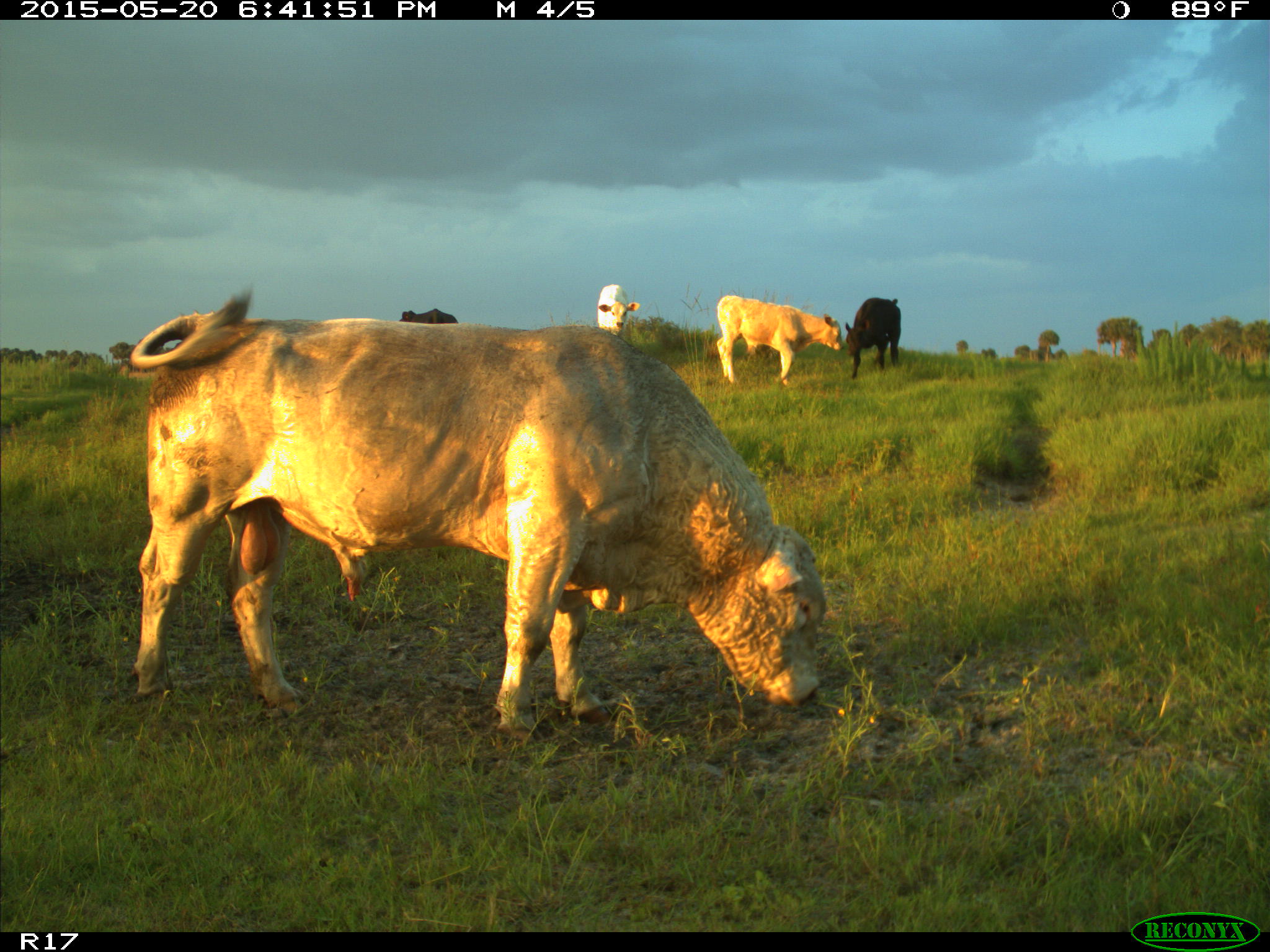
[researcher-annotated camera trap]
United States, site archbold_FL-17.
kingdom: Animalia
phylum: Chordata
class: Mammalia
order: Artiodactyla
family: Bovidae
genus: Bos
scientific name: Bos taurus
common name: domestic cow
Bos taurus (domestic cow).